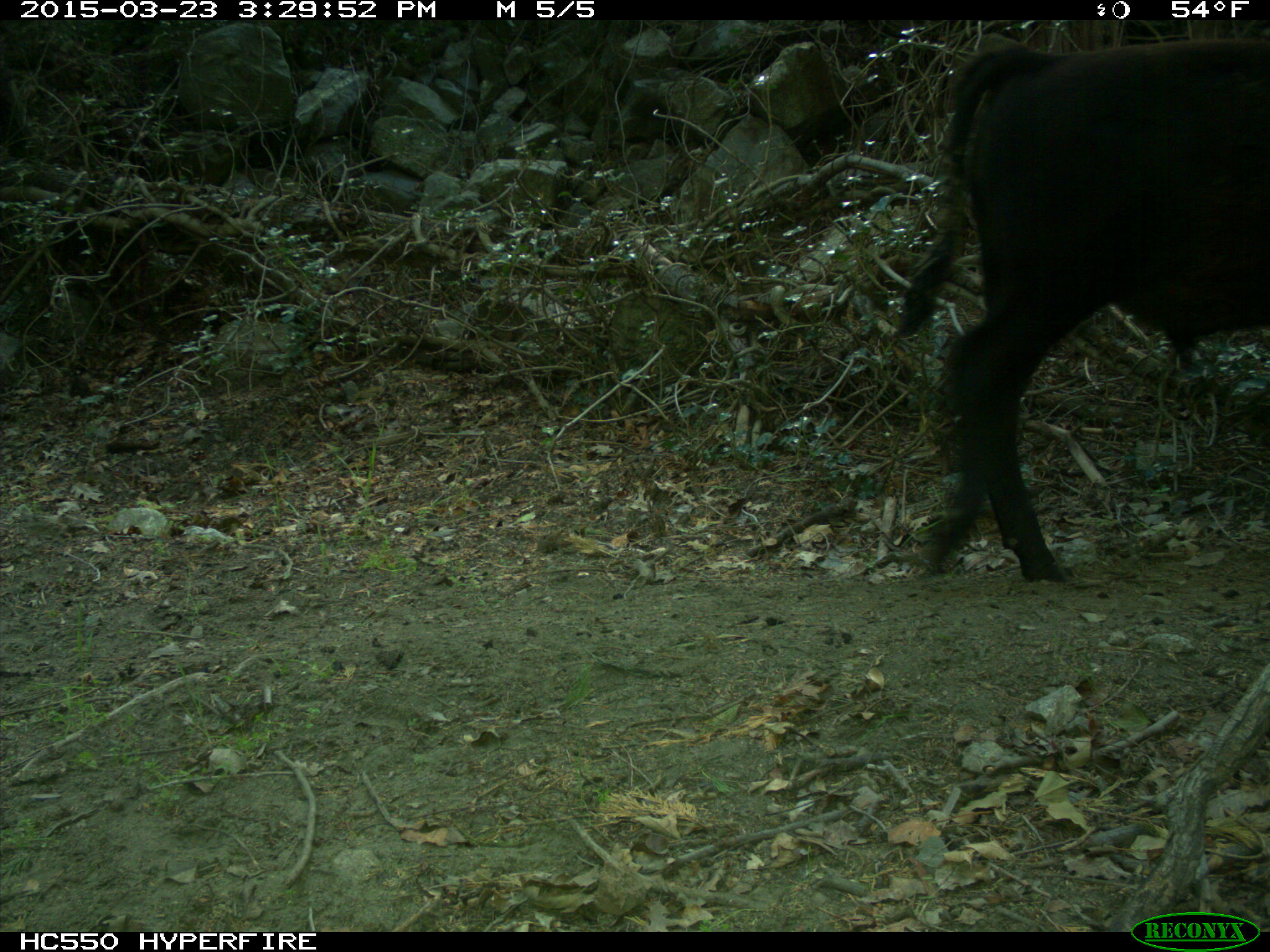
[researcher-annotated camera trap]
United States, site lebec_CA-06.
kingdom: Animalia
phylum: Chordata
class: Mammalia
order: Artiodactyla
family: Bovidae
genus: Bos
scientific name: Bos taurus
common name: domestic cow